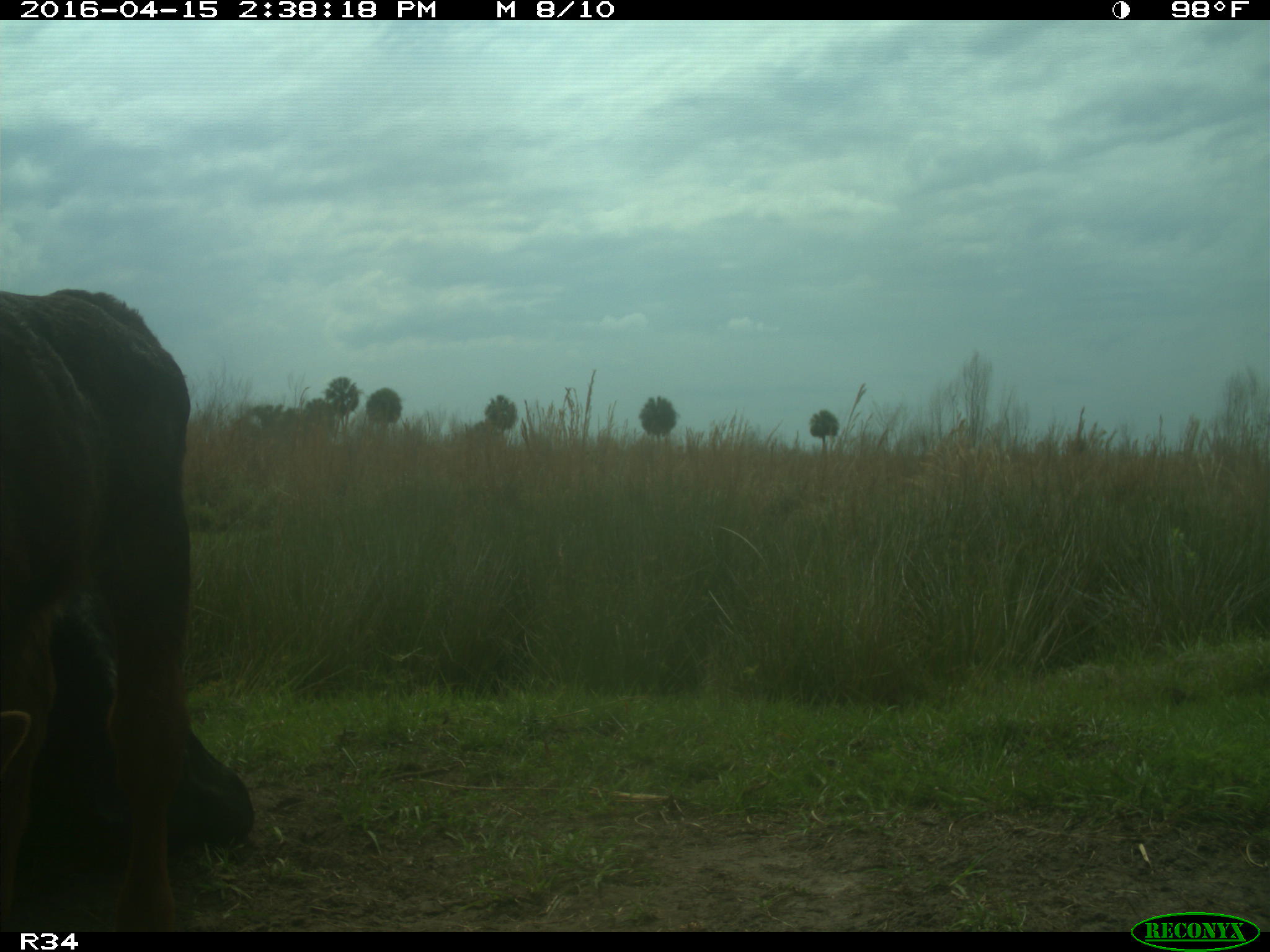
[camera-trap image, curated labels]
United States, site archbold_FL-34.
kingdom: Animalia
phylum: Chordata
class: Mammalia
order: Artiodactyla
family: Bovidae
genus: Bos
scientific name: Bos taurus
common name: domestic cow